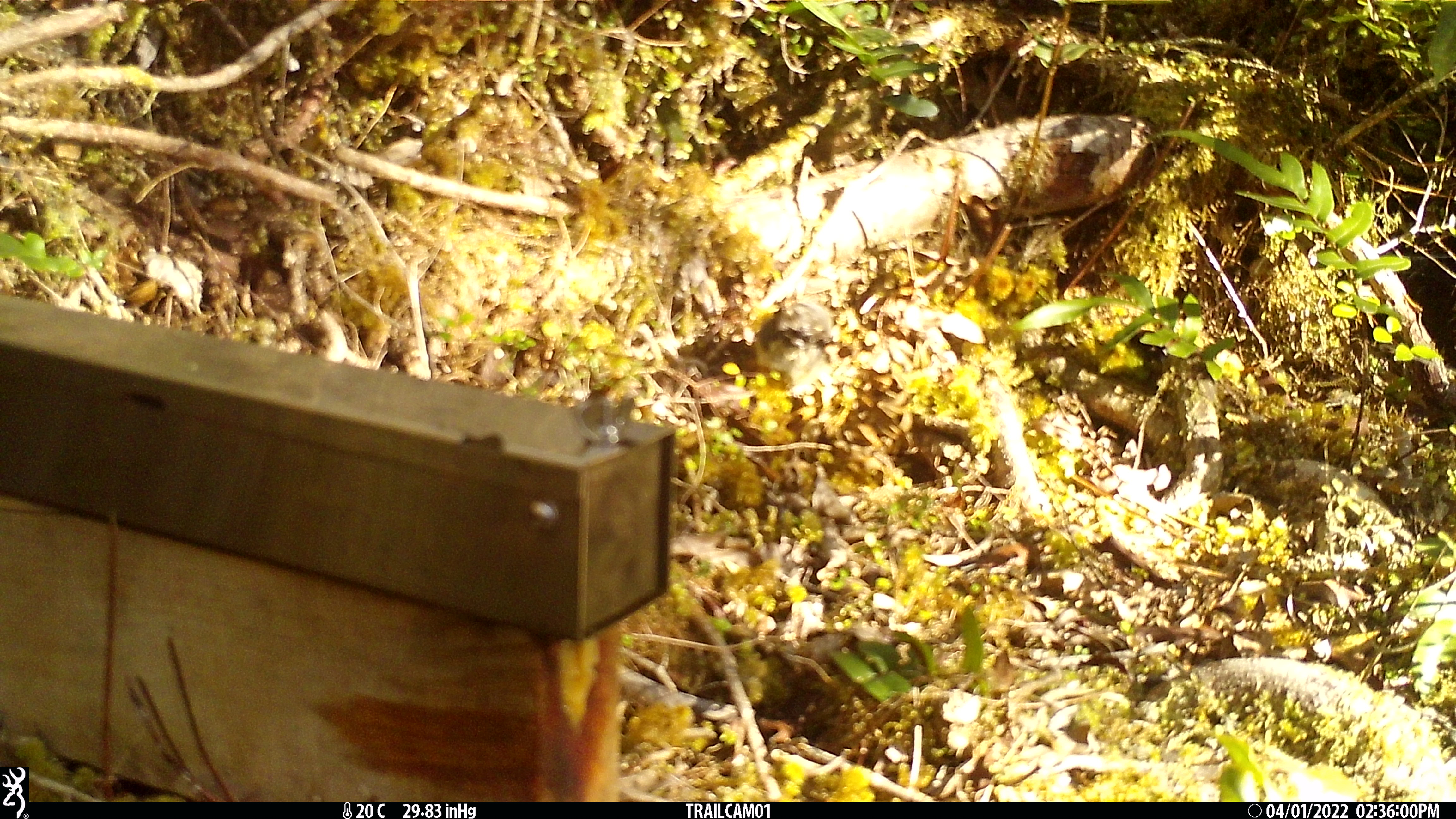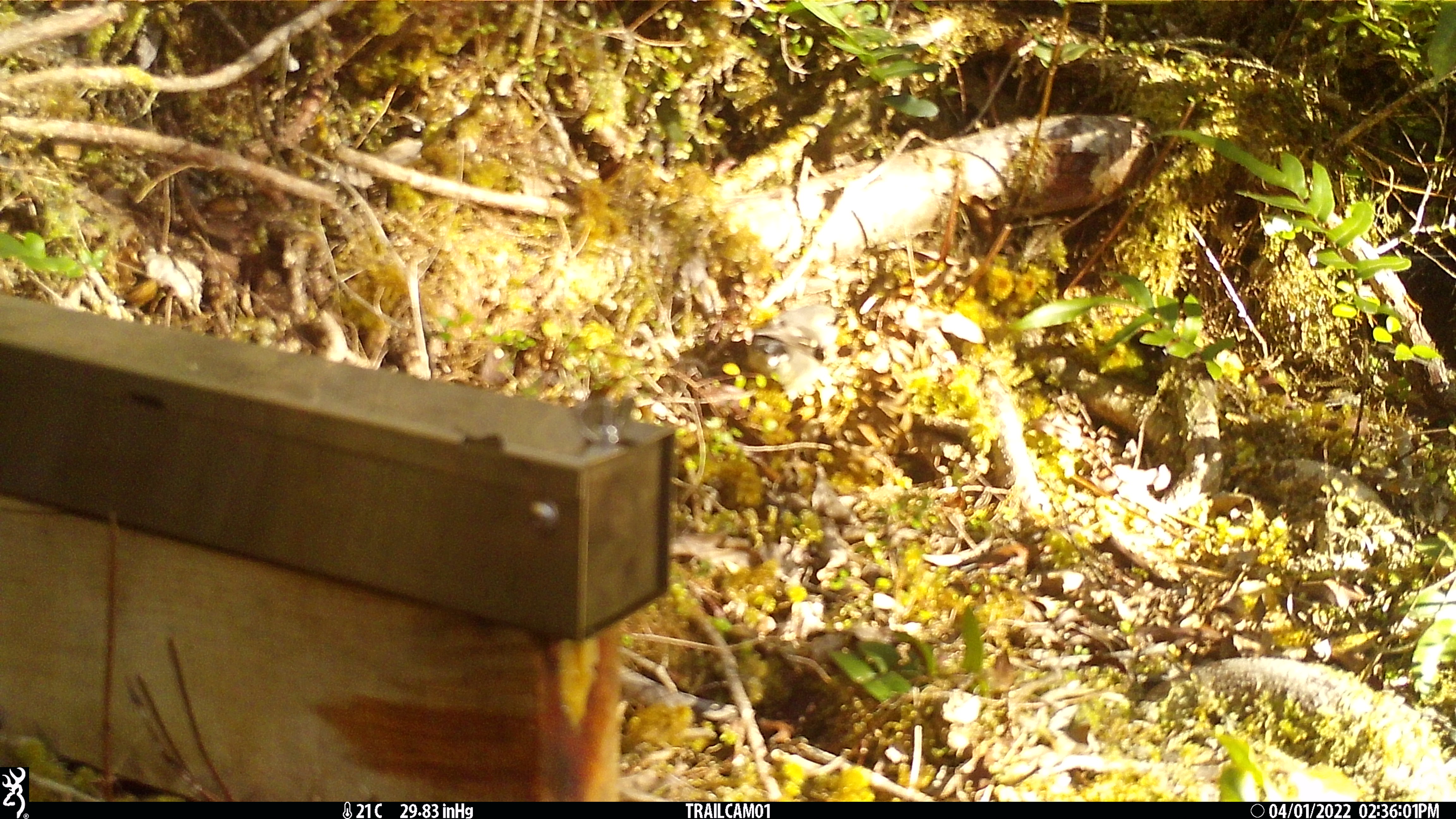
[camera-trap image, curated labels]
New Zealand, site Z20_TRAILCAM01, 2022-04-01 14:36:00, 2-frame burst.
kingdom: Animalia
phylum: Chordata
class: Aves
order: Passeriformes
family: Petroicidae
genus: Petroica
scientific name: Petroica macrocephala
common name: tomtit